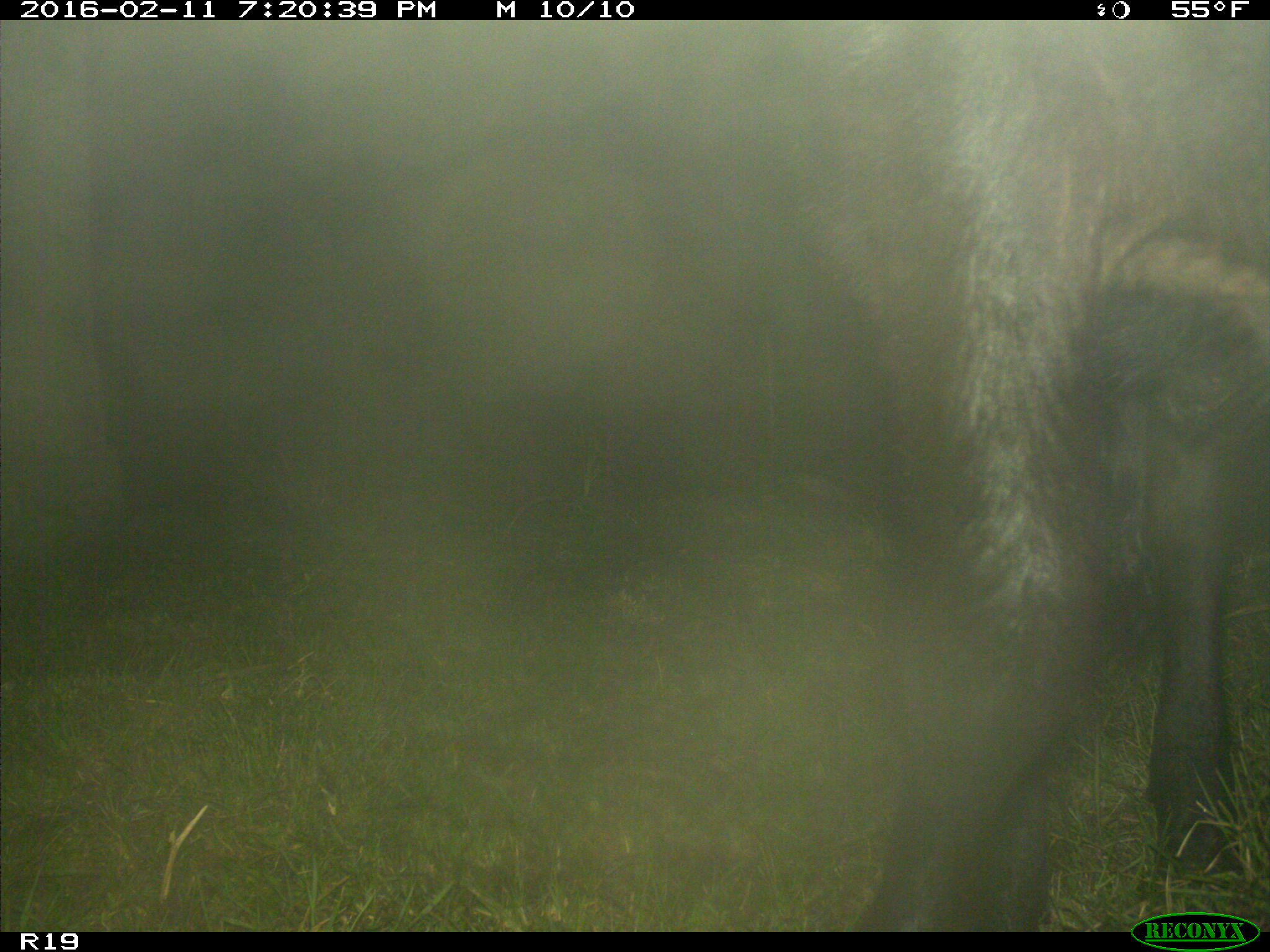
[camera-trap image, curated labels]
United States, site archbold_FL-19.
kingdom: Animalia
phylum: Chordata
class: Mammalia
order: Artiodactyla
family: Bovidae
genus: Bos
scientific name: Bos taurus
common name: domestic cow